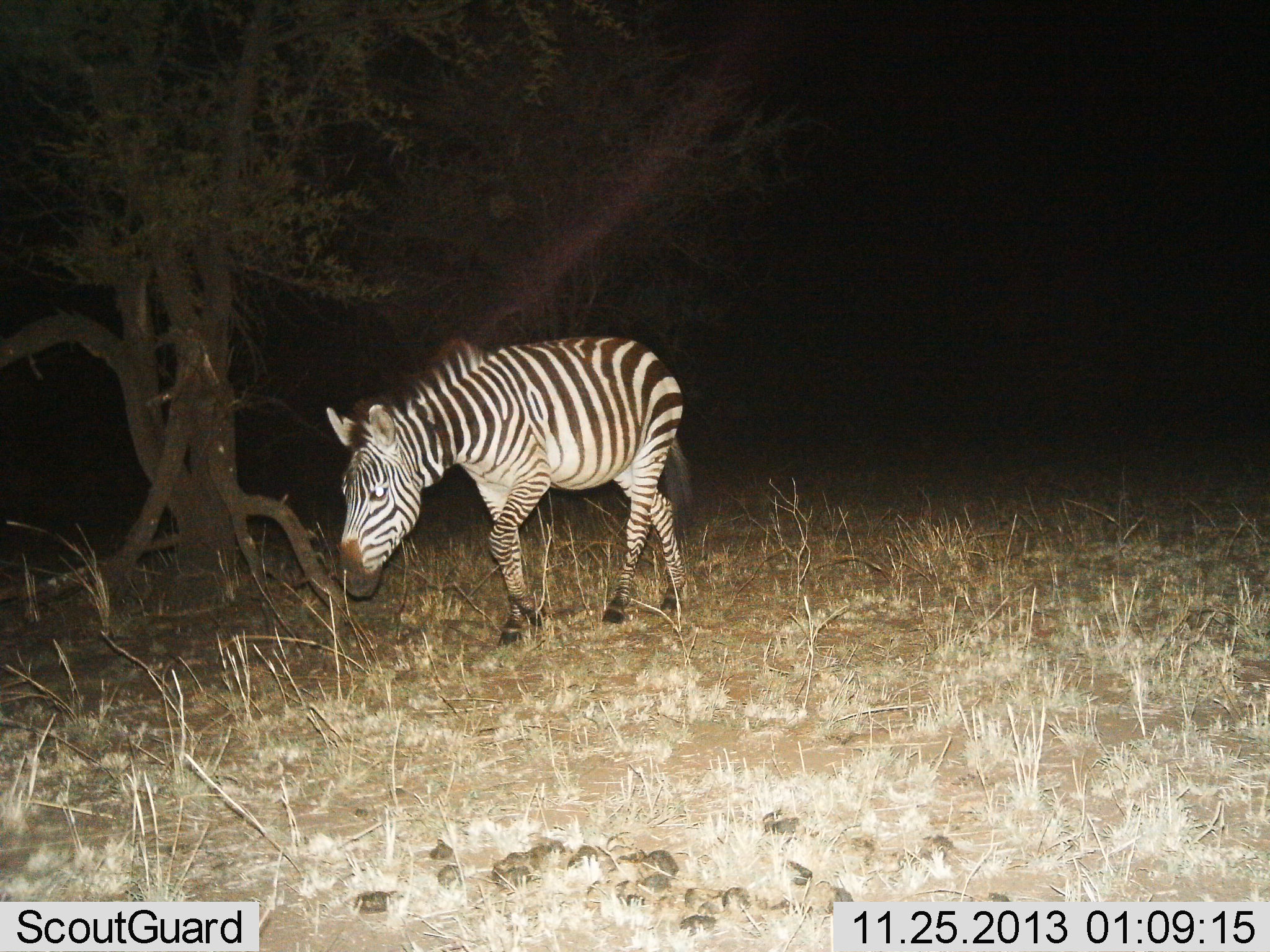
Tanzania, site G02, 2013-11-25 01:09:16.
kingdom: Animalia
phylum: Chordata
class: Mammalia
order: Perissodactyla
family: Equidae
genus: Equus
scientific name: Equus quagga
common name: plains zebra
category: zebra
Zebra (plains zebra) (Equus quagga), count 1. Behavior (volunteer vote fractions): standing 10%, resting 0%, moving 80%, interacting 0%. Young present (vote fraction): 0%. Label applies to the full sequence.